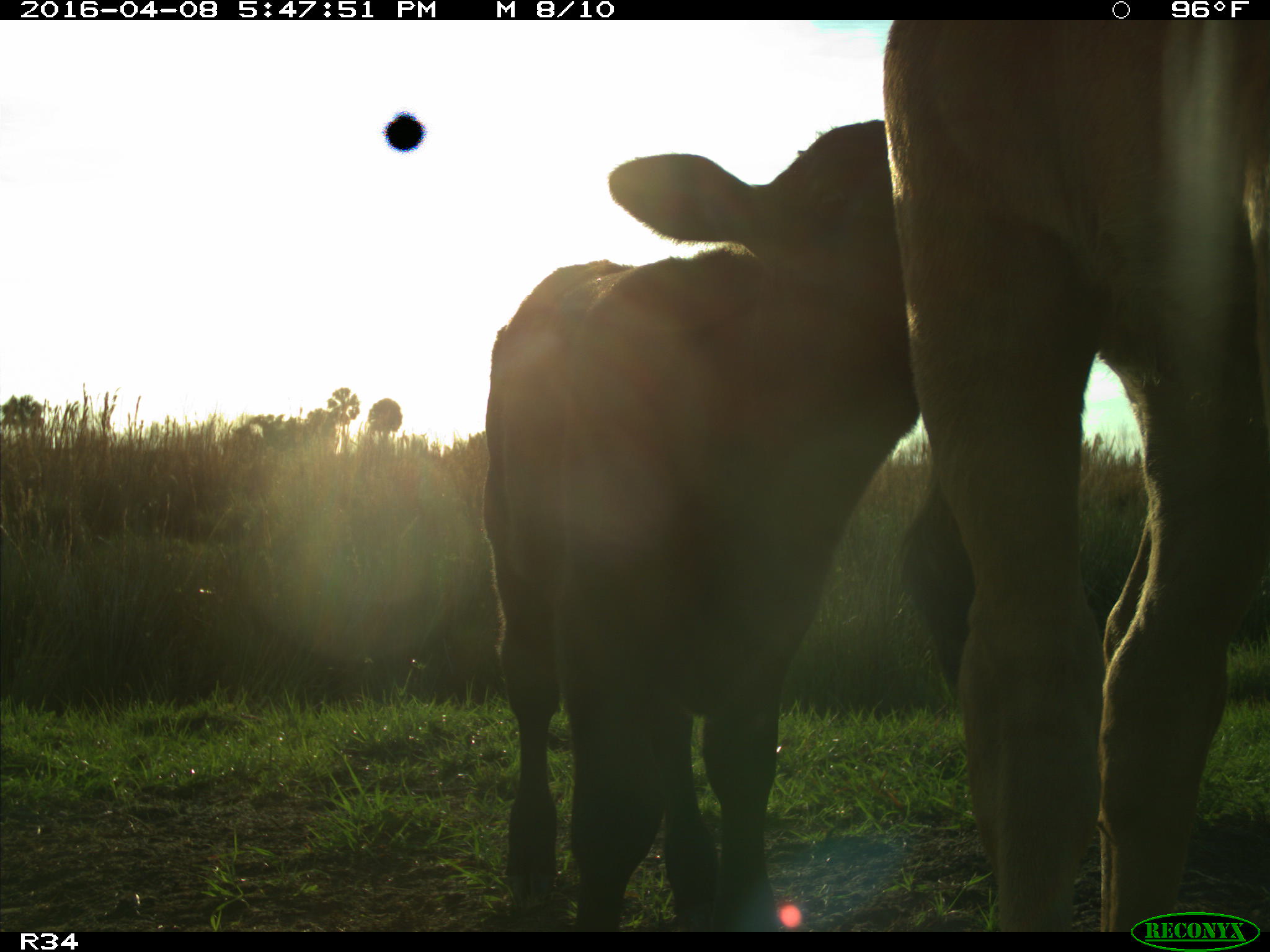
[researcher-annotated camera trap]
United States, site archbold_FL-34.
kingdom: Animalia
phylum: Chordata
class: Mammalia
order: Artiodactyla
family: Bovidae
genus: Bos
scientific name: Bos taurus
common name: domestic cow